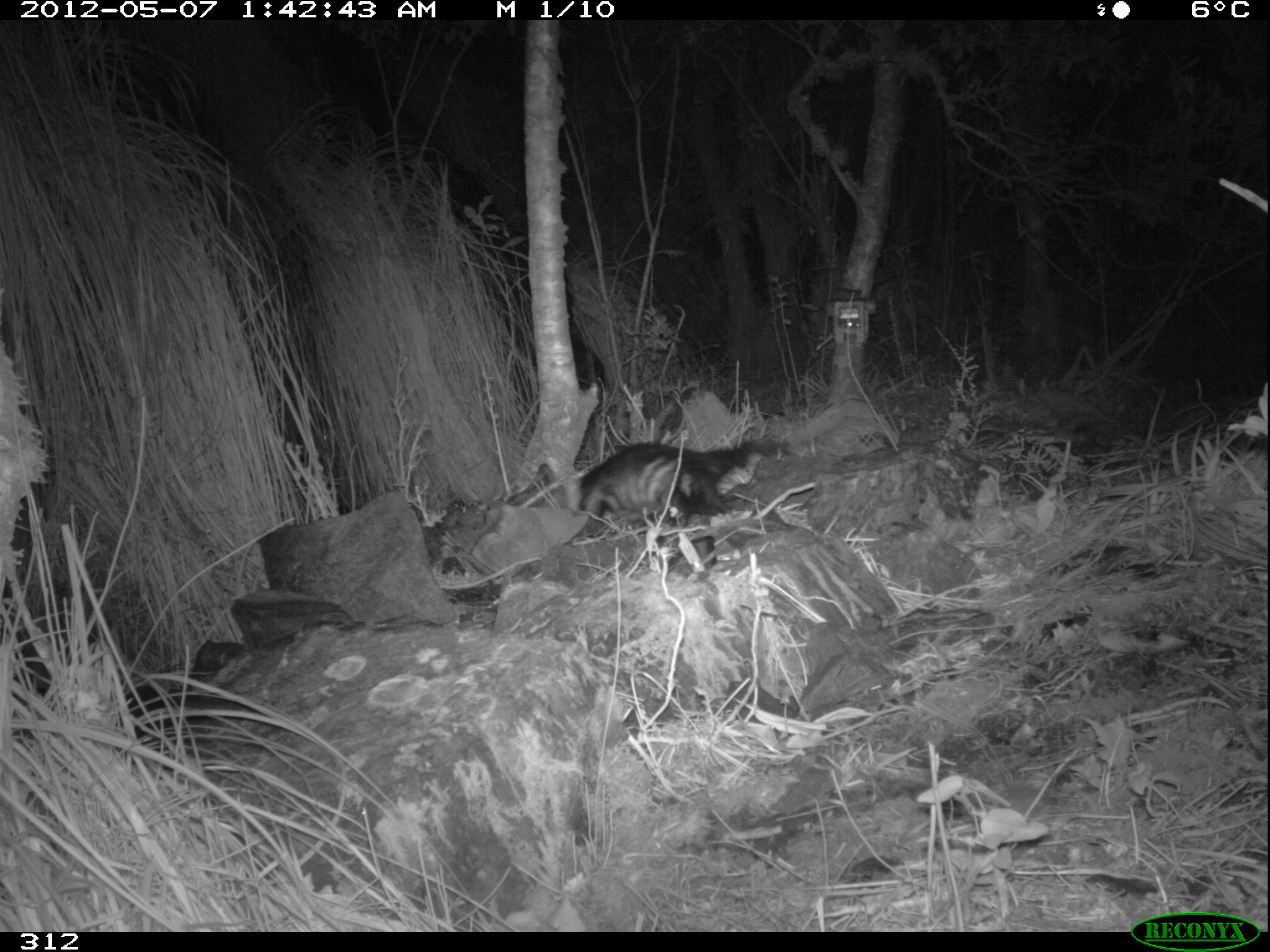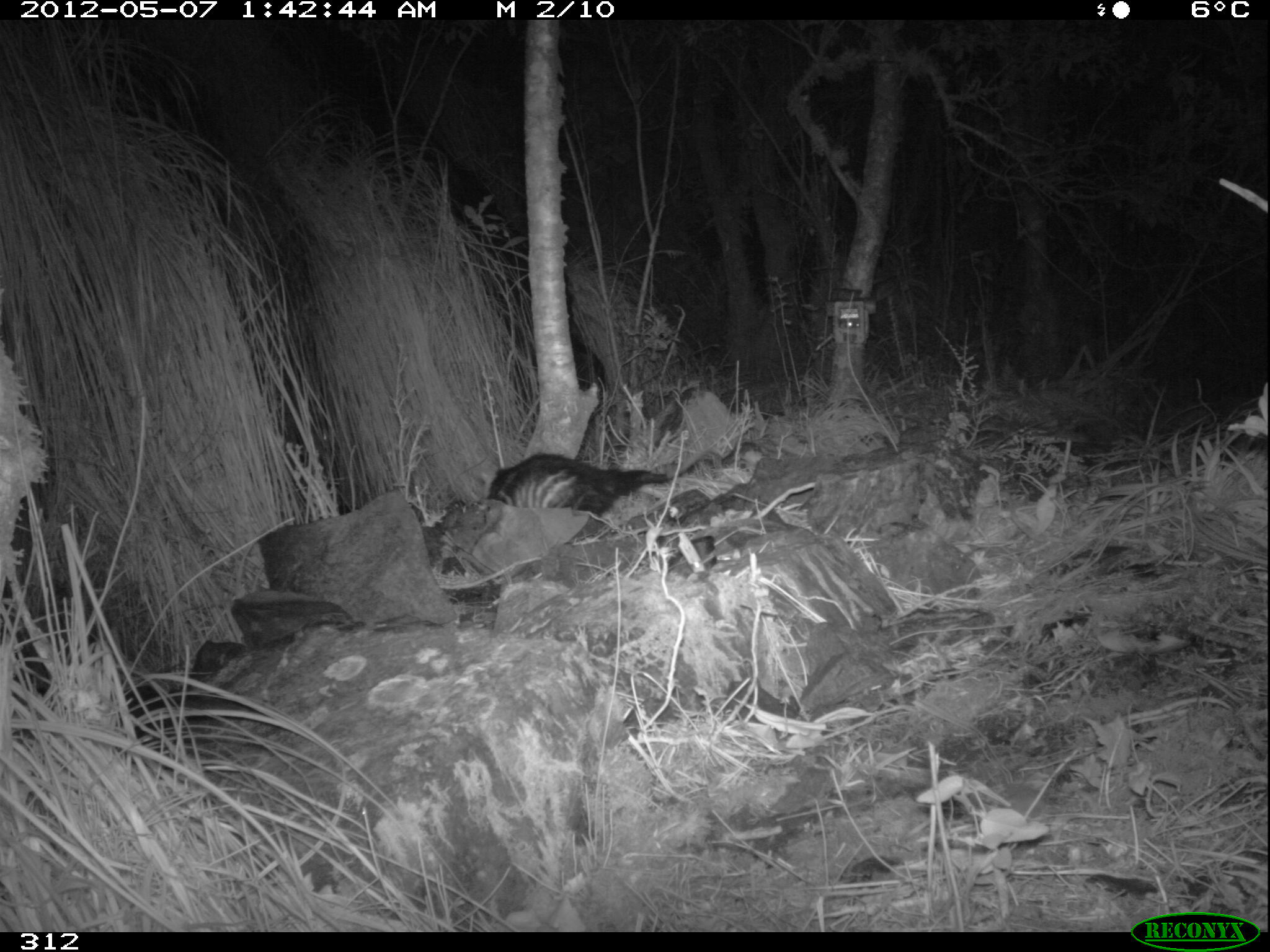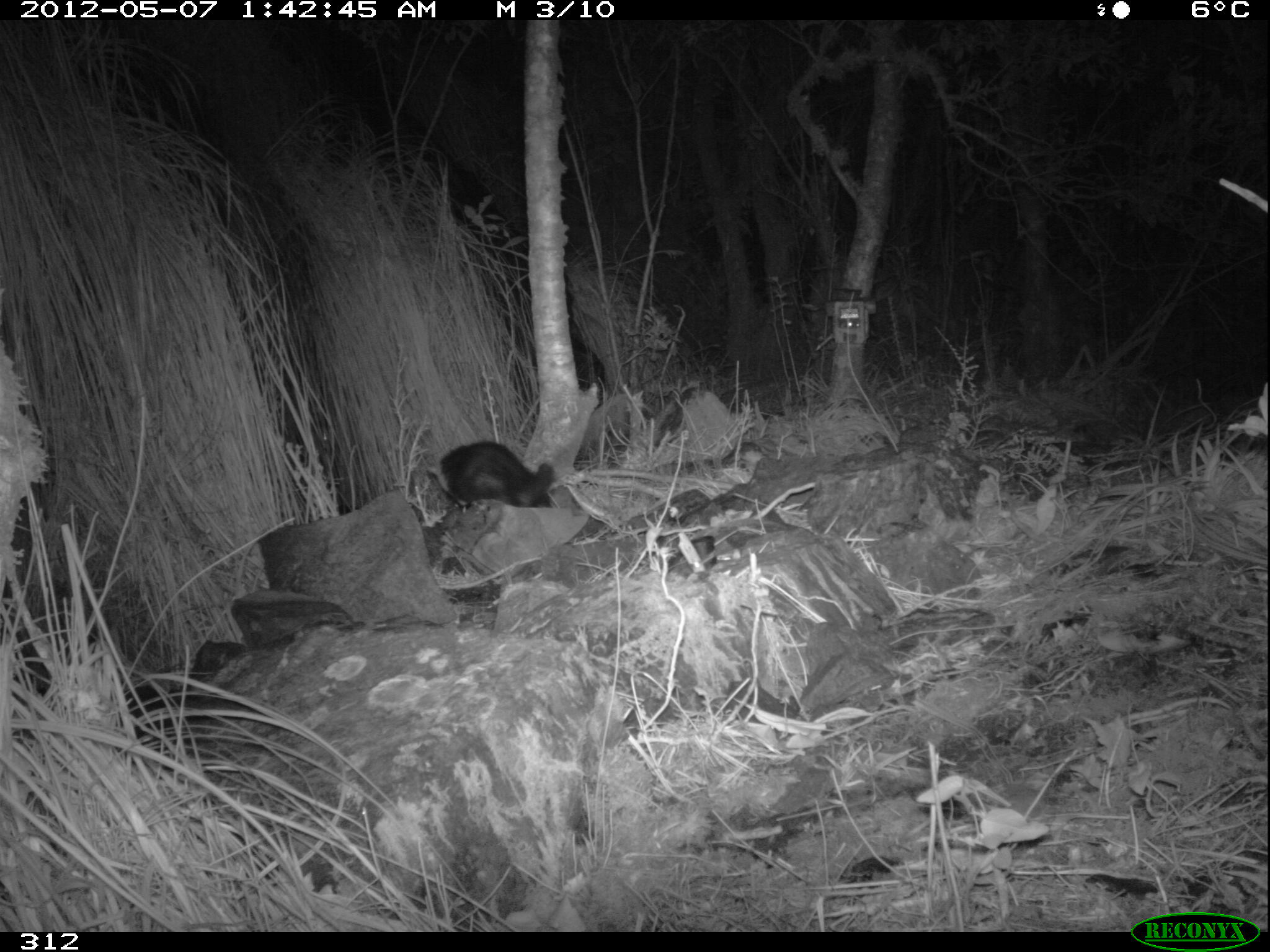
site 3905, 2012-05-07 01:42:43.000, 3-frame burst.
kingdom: Animalia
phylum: Chordata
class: Mammalia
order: Didelphimorphia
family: Didelphidae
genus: Didelphis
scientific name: Didelphis pernigra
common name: andean white-eared opossum